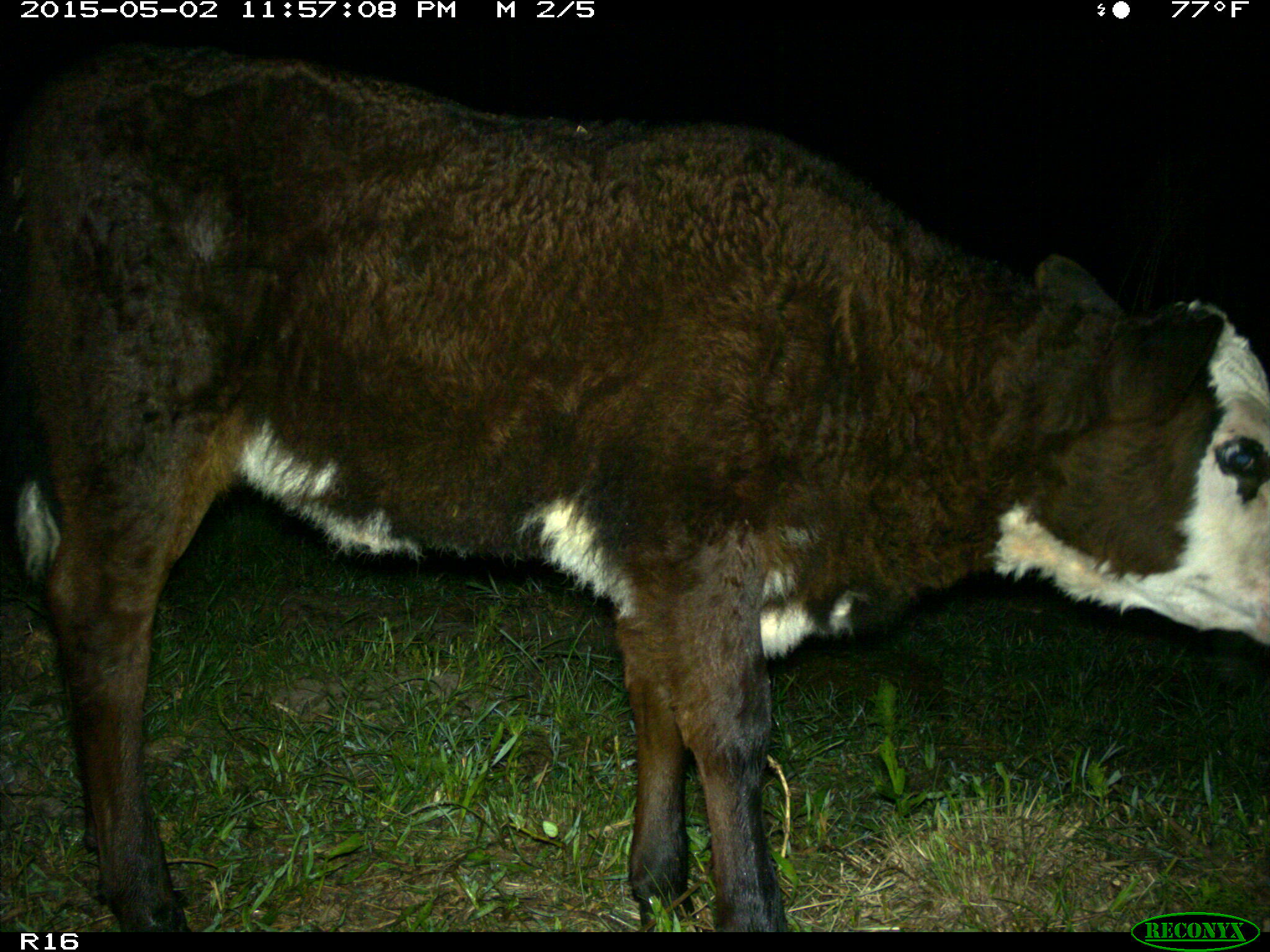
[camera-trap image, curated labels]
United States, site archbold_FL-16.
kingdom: Animalia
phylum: Chordata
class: Mammalia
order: Artiodactyla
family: Bovidae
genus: Bos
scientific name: Bos taurus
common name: domestic cow